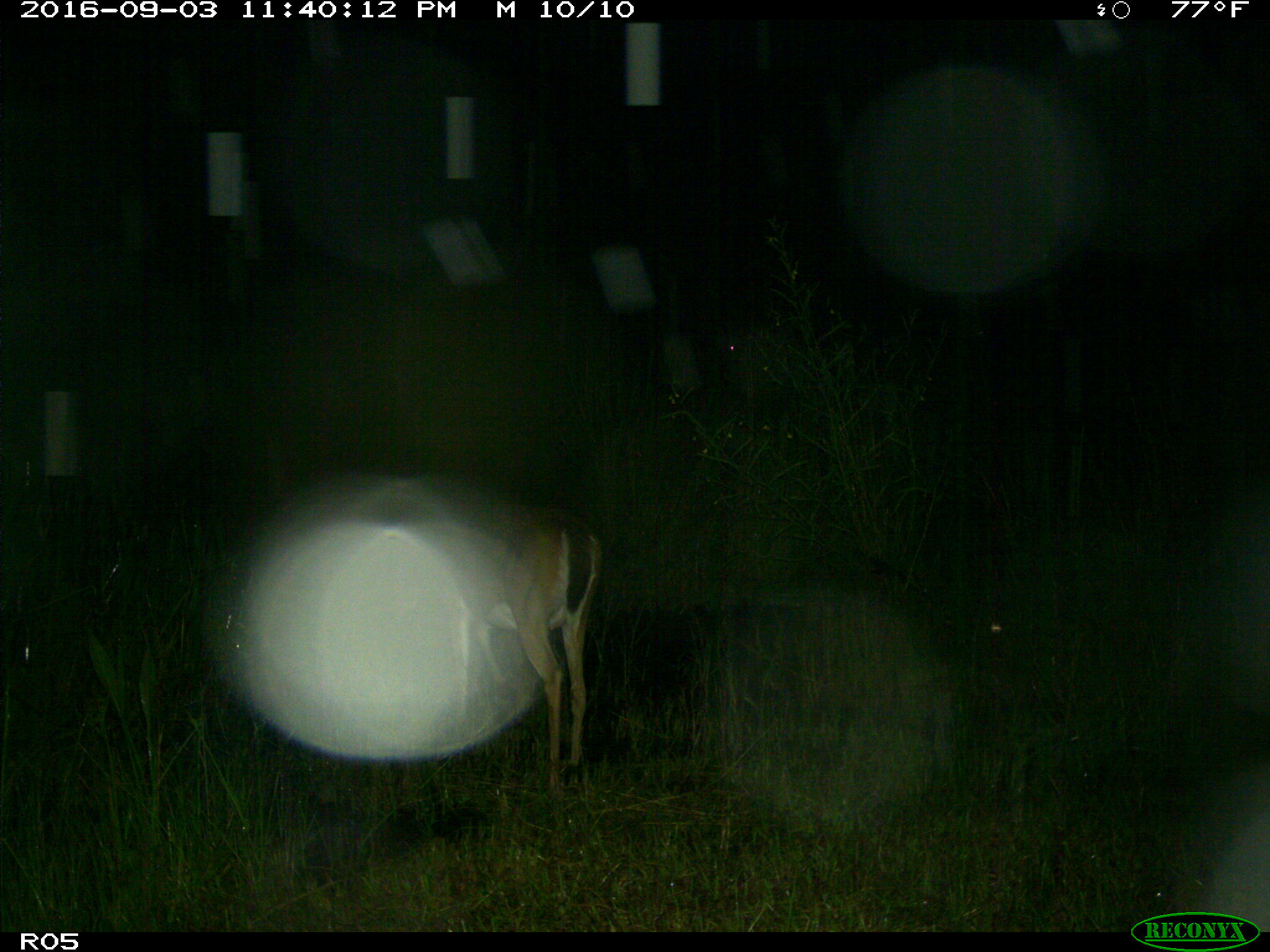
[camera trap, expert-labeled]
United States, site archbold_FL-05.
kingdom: Animalia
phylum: Chordata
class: Mammalia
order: Artiodactyla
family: Cervidae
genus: Odocoileus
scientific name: Odocoileus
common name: deer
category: unidentified deer